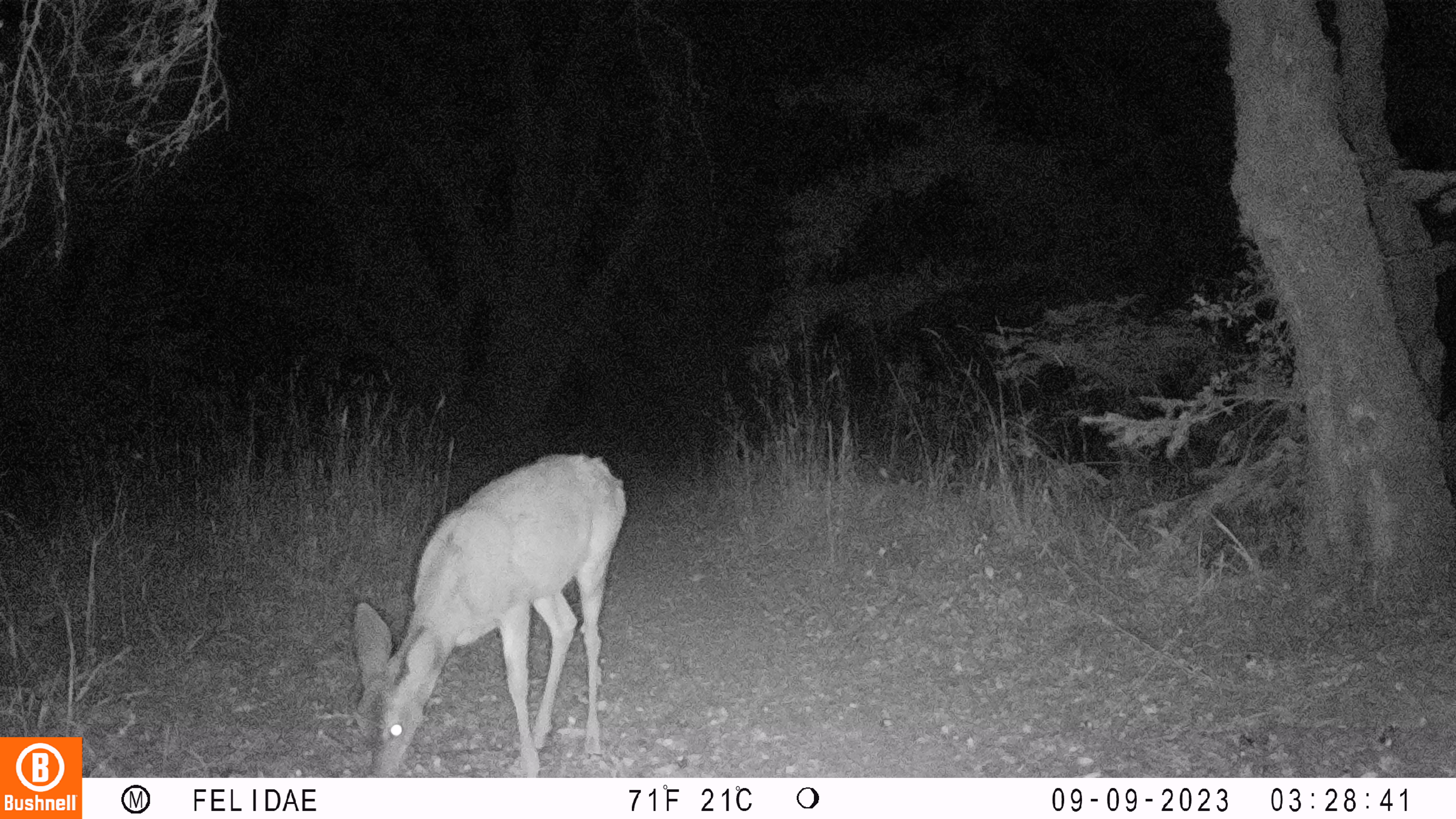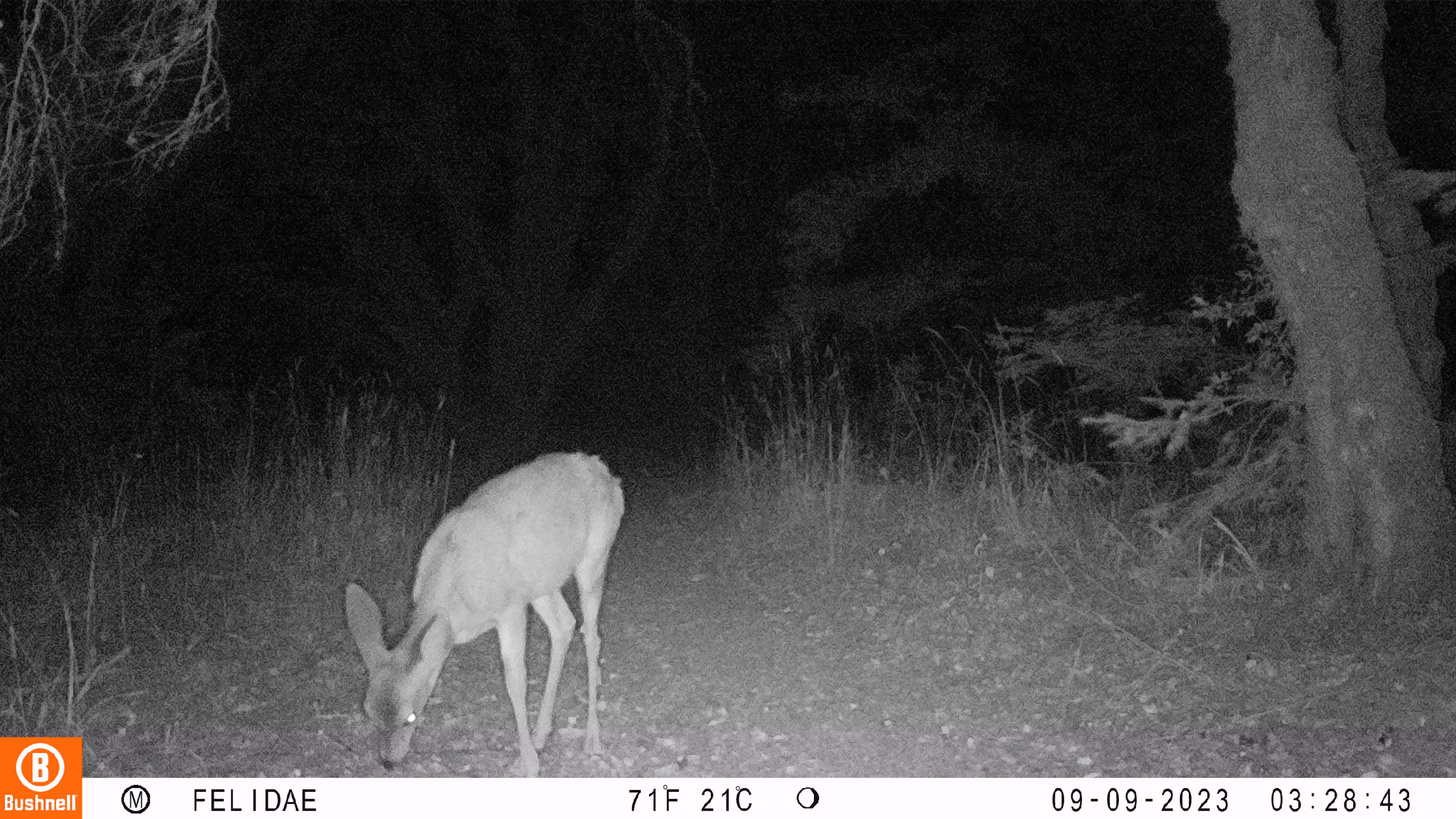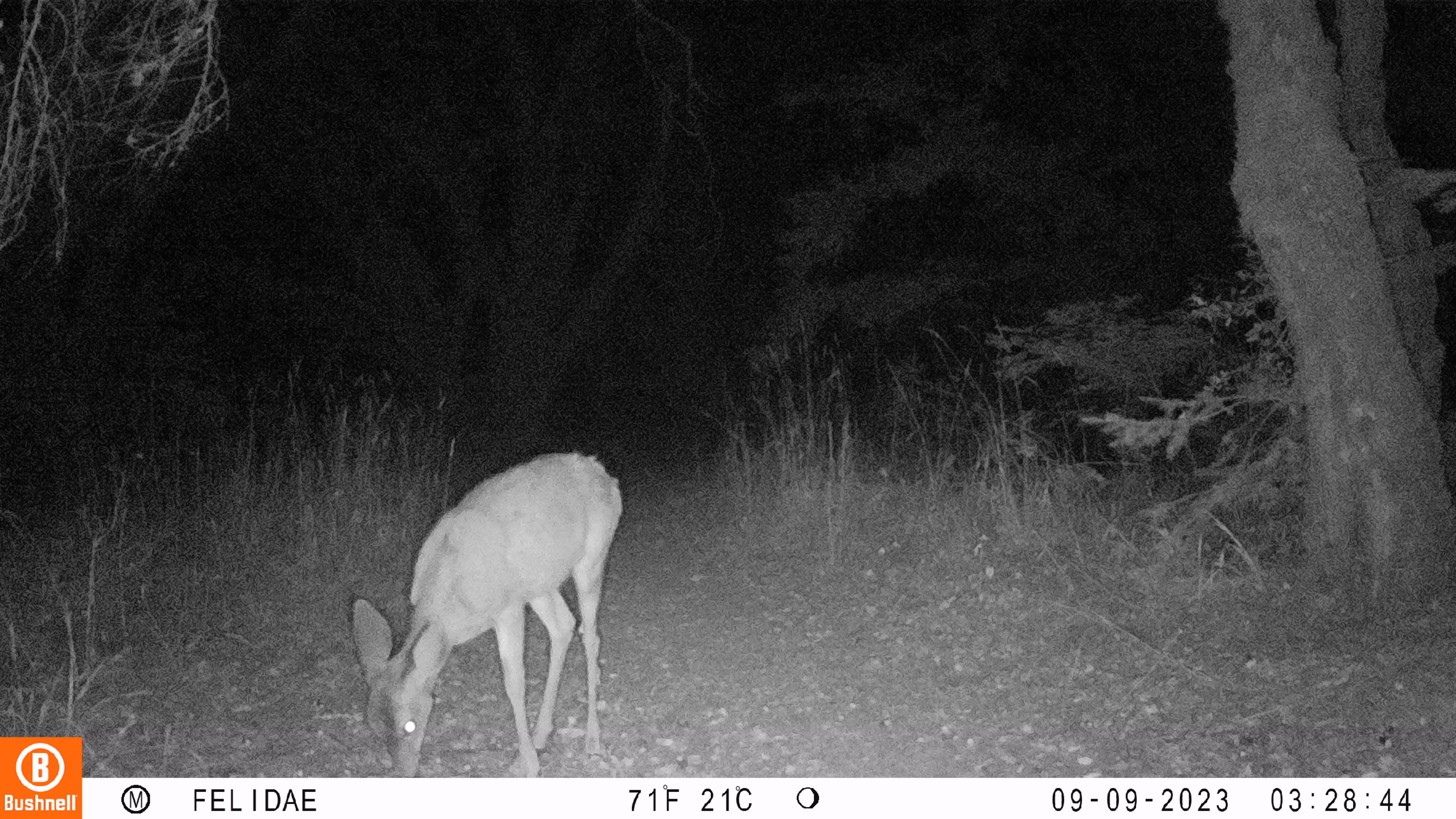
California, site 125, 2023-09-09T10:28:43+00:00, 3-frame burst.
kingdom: Animalia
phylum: Chordata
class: Mammalia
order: Artiodactyla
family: Cervidae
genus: Odocoileus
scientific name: Odocoileus hemionus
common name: mule deer